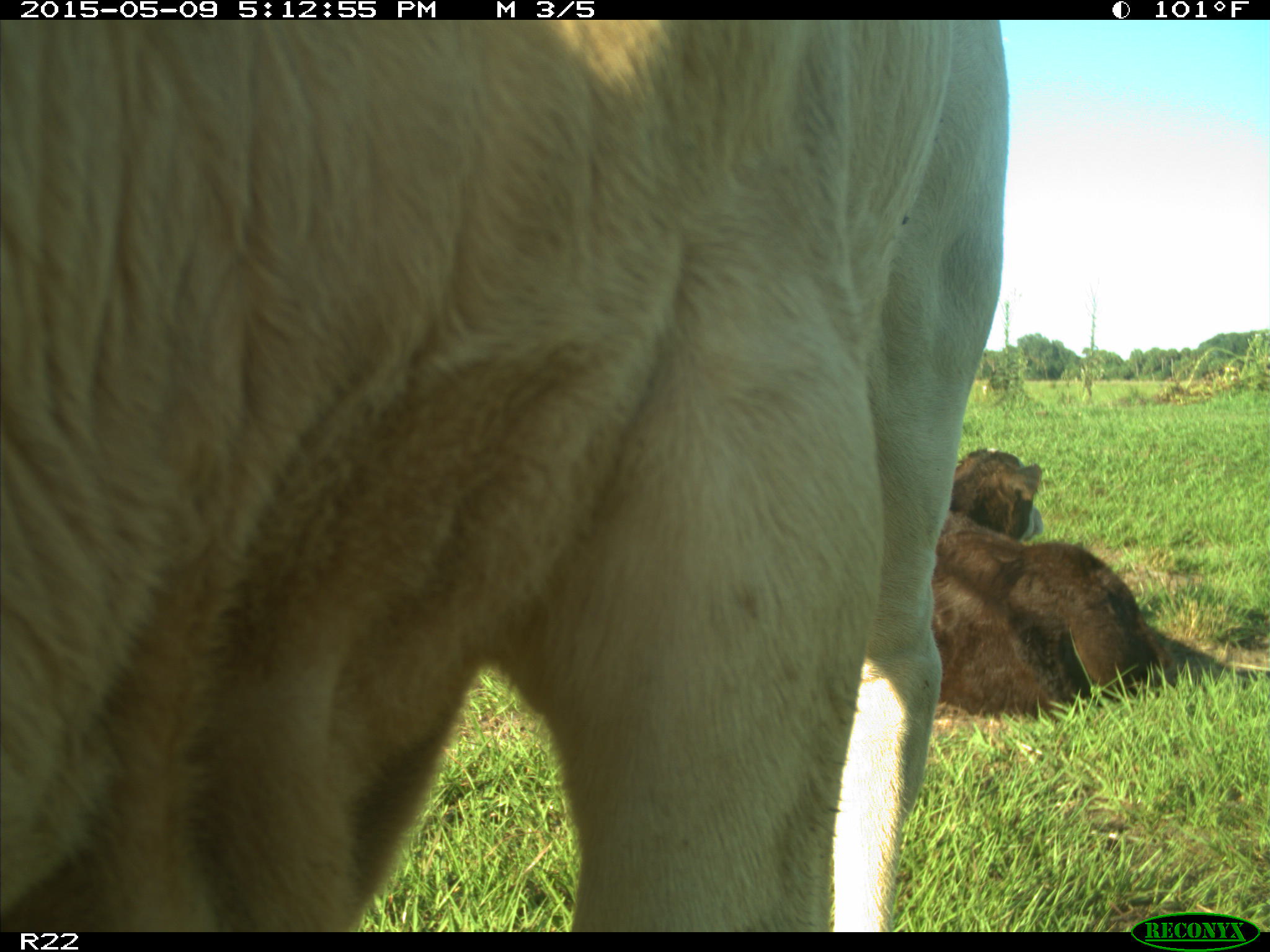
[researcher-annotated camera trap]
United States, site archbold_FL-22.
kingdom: Animalia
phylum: Chordata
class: Mammalia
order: Artiodactyla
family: Bovidae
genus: Bos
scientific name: Bos taurus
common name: domestic cow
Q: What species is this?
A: Bos taurus (domestic cow).